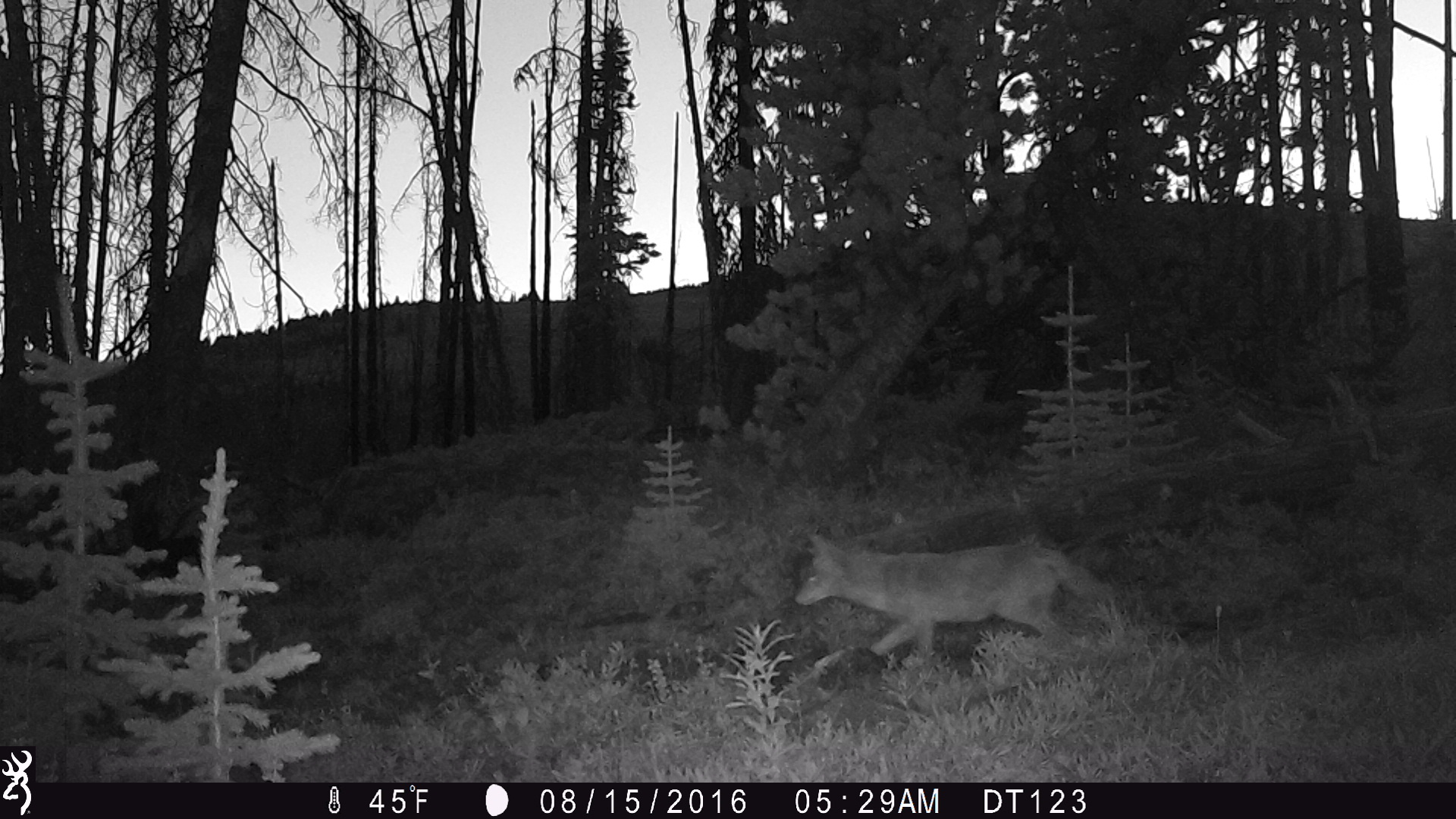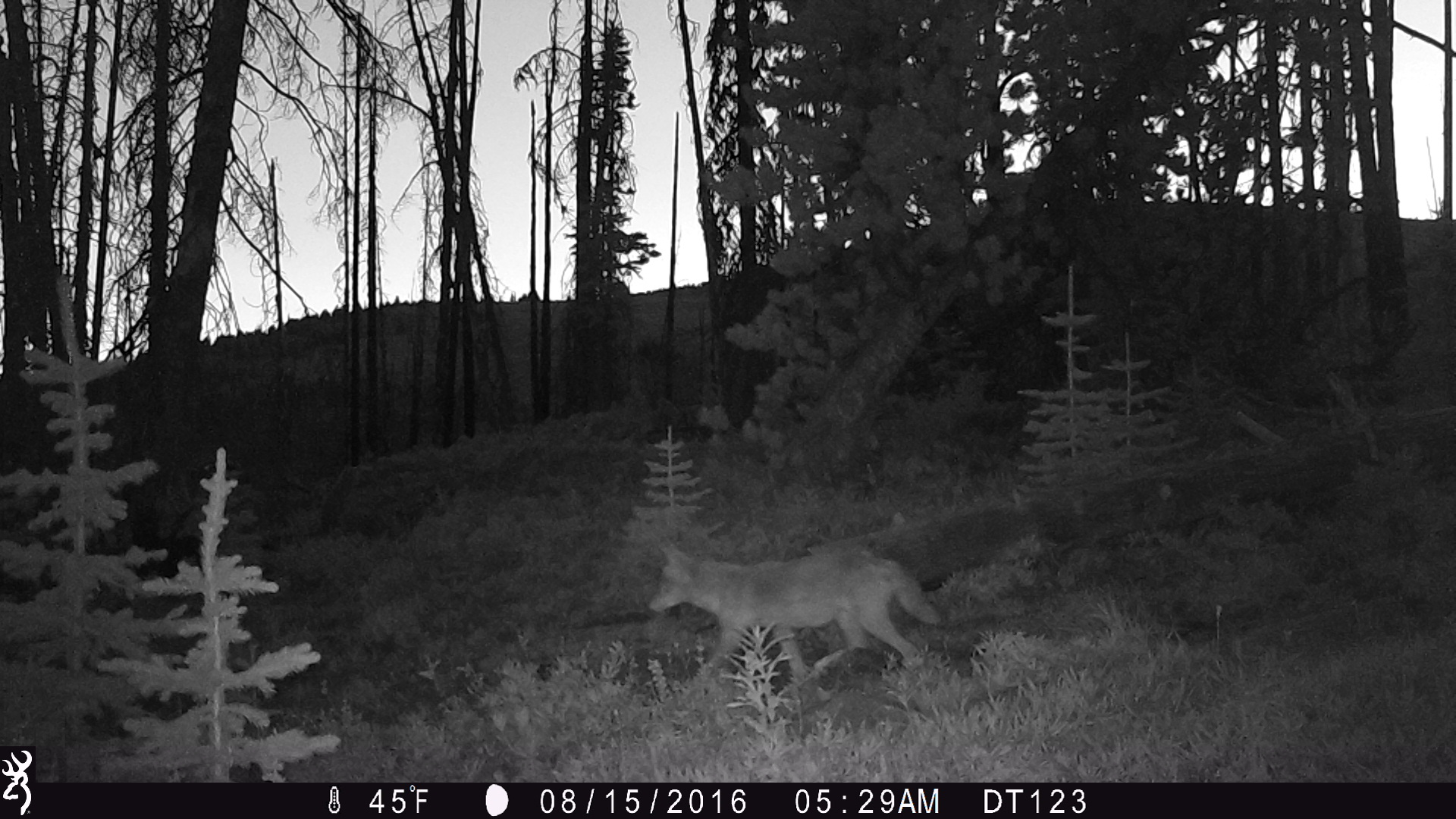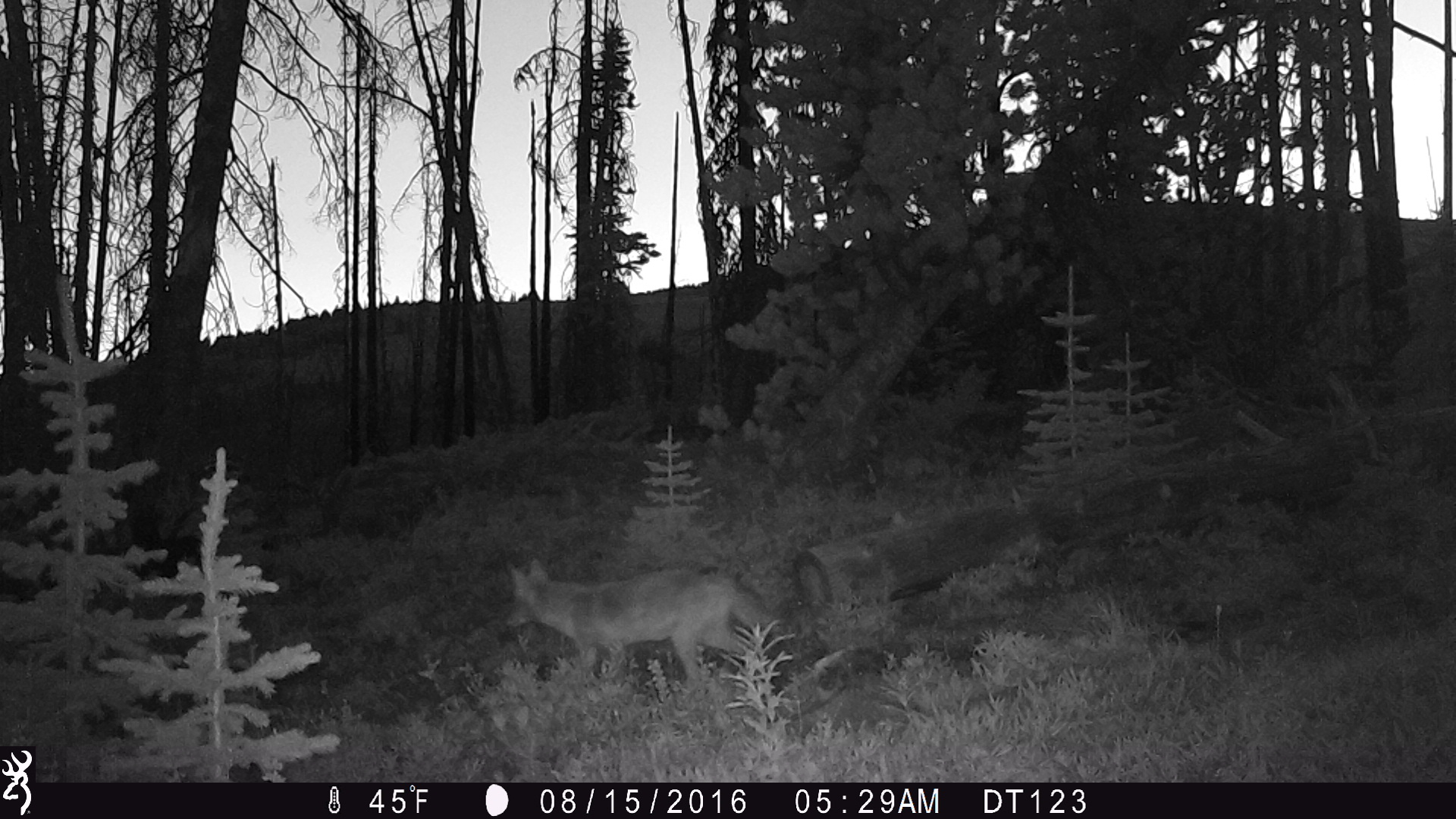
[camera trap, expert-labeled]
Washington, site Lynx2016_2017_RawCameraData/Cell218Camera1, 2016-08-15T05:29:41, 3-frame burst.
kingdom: Animalia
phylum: Chordata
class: Mammalia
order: Carnivora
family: Canidae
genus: Canis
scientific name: Canis latrans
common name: coyote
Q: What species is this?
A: Canis latrans (coyote).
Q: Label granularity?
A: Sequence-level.